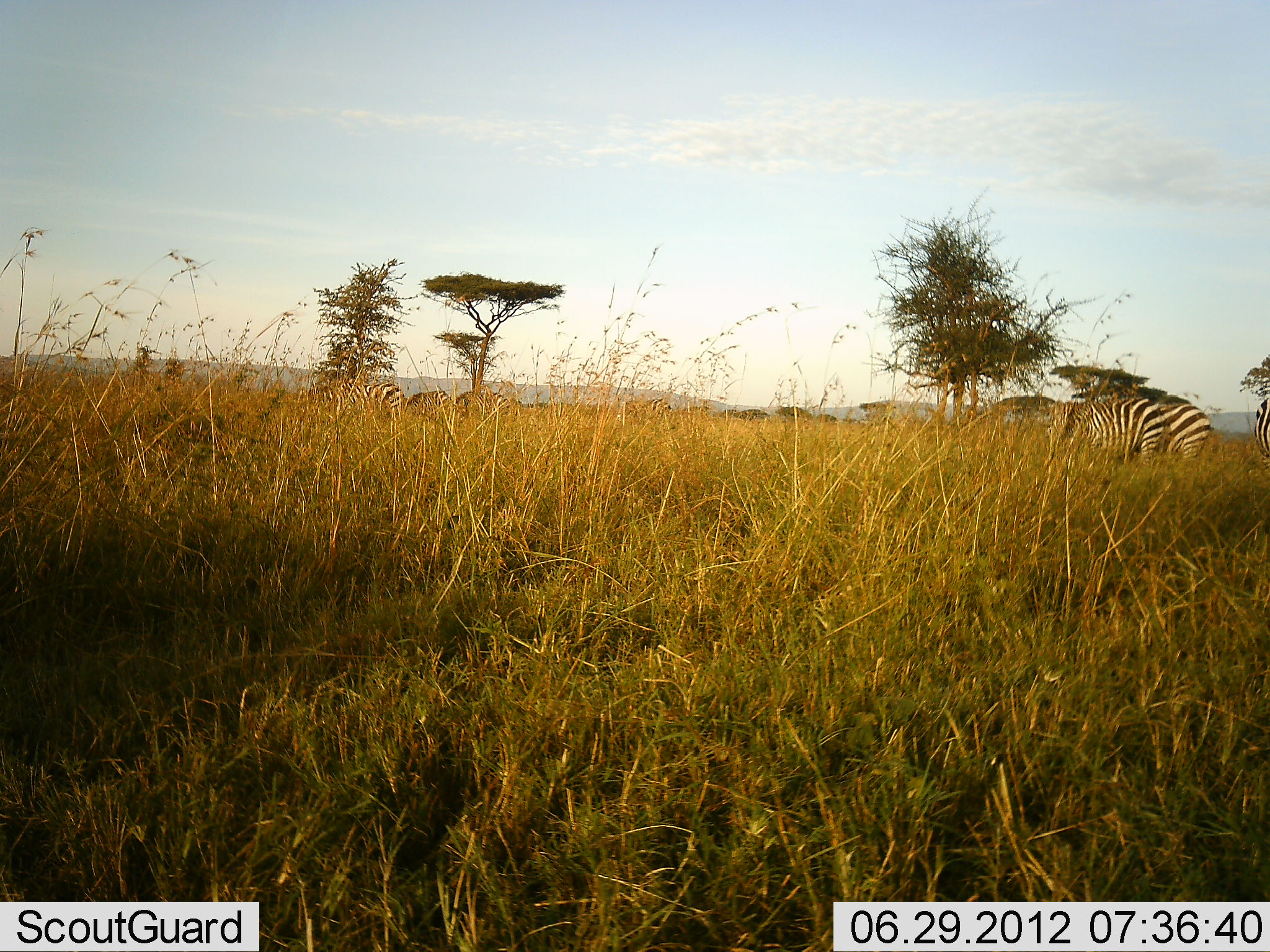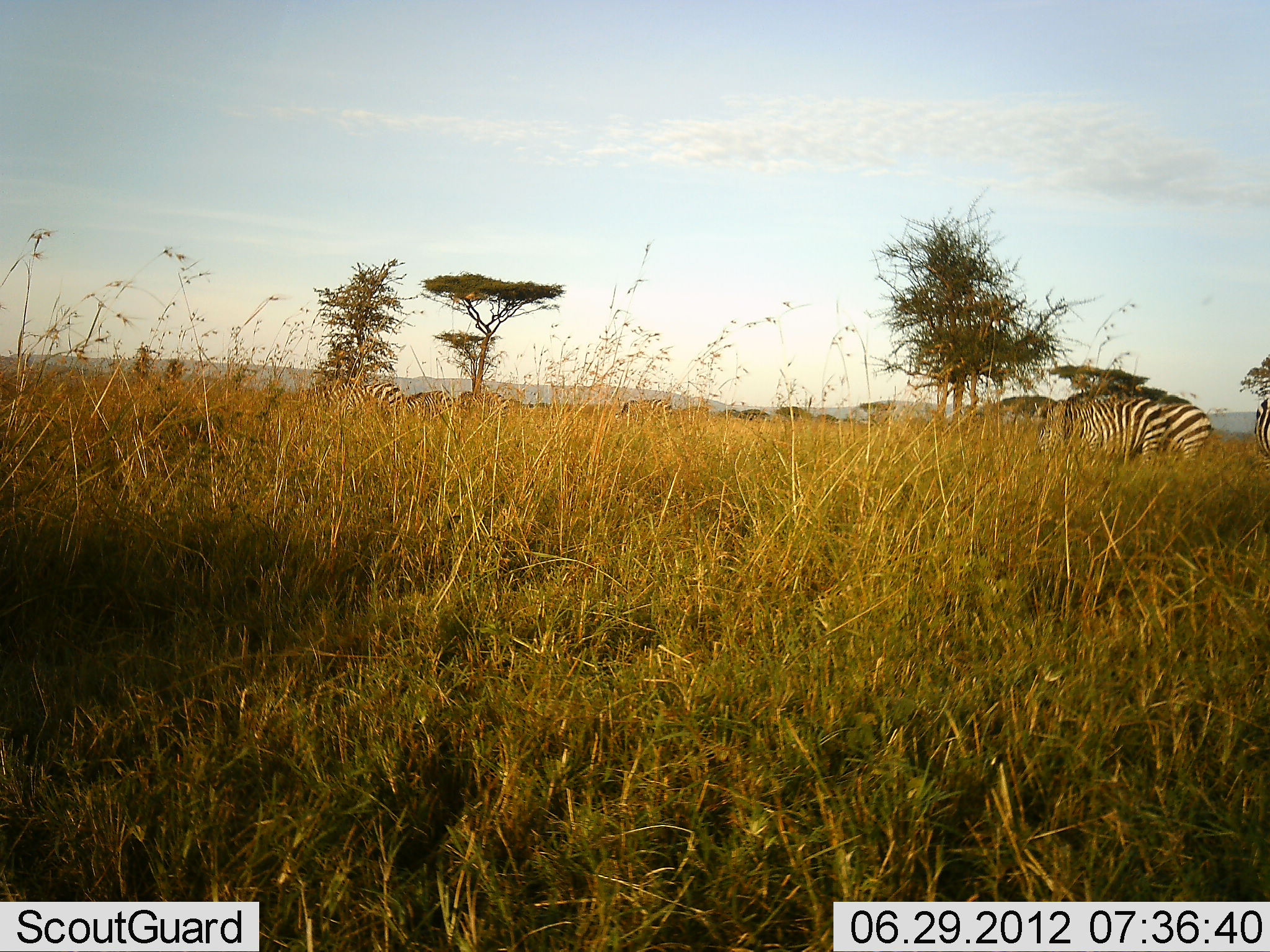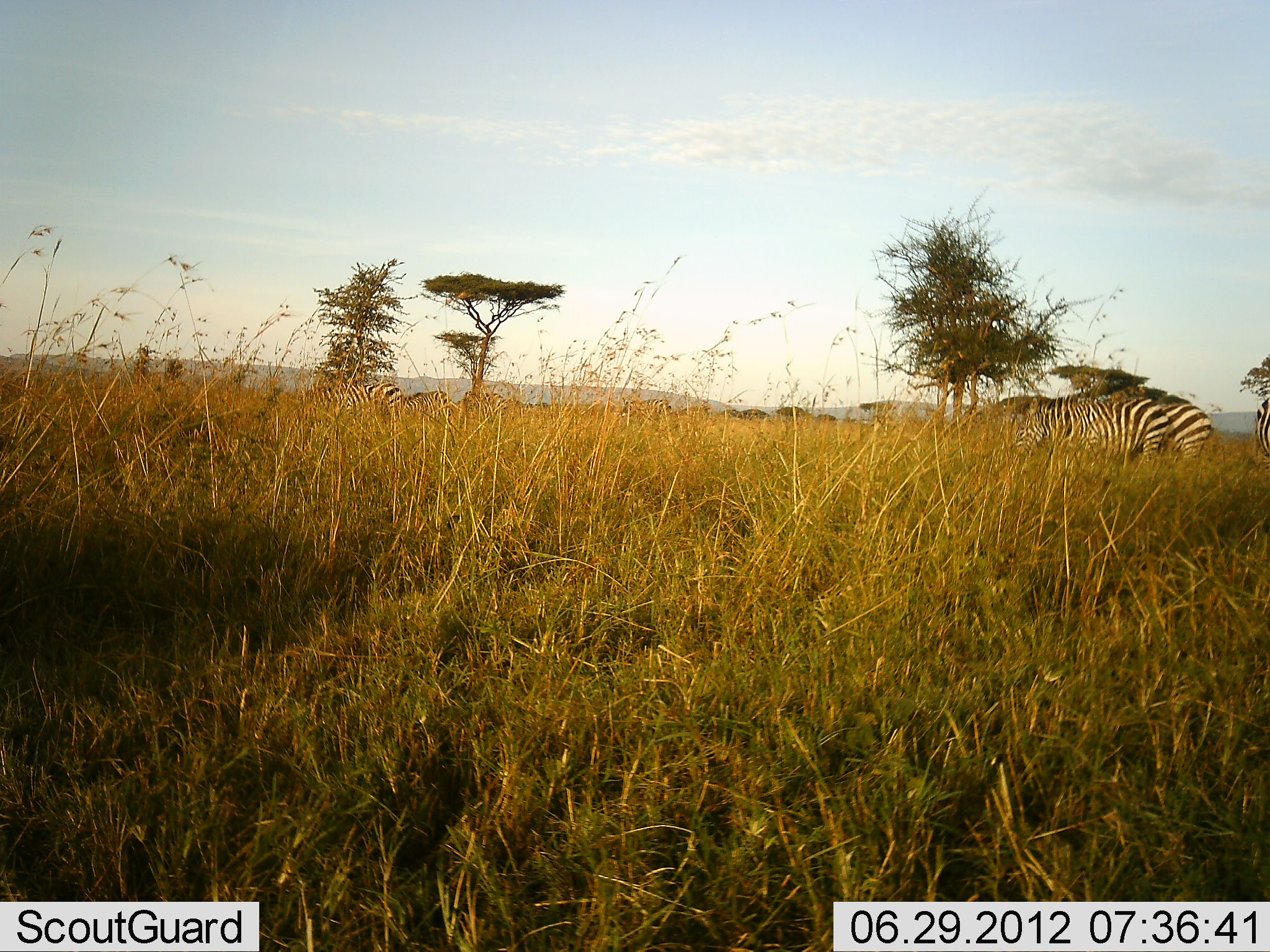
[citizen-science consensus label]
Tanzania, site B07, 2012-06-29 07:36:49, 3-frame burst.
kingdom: Animalia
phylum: Chordata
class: Mammalia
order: Perissodactyla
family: Equidae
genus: Equus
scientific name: Equus quagga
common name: plains zebra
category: zebra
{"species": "zebra (plains zebra) (Equus quagga)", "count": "3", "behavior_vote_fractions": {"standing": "30%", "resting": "0%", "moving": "0%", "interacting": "0%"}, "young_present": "0%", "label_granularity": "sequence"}